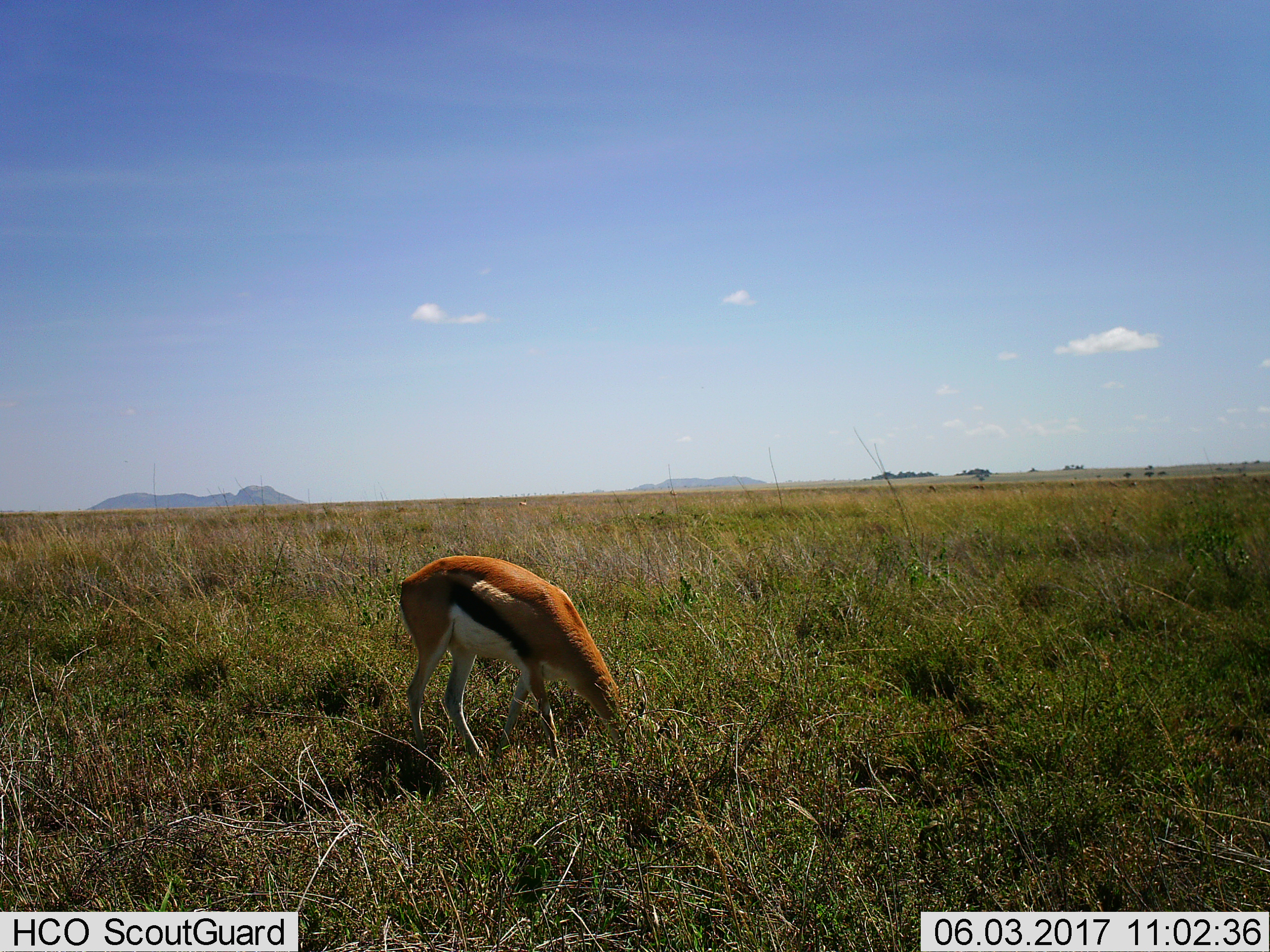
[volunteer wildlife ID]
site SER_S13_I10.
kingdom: Animalia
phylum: Chordata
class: Mammalia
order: Artiodactyla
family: Bovidae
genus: Eudorcas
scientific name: Eudorcas thomsonii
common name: thomson's gazelle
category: gazellethomsons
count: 1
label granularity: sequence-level